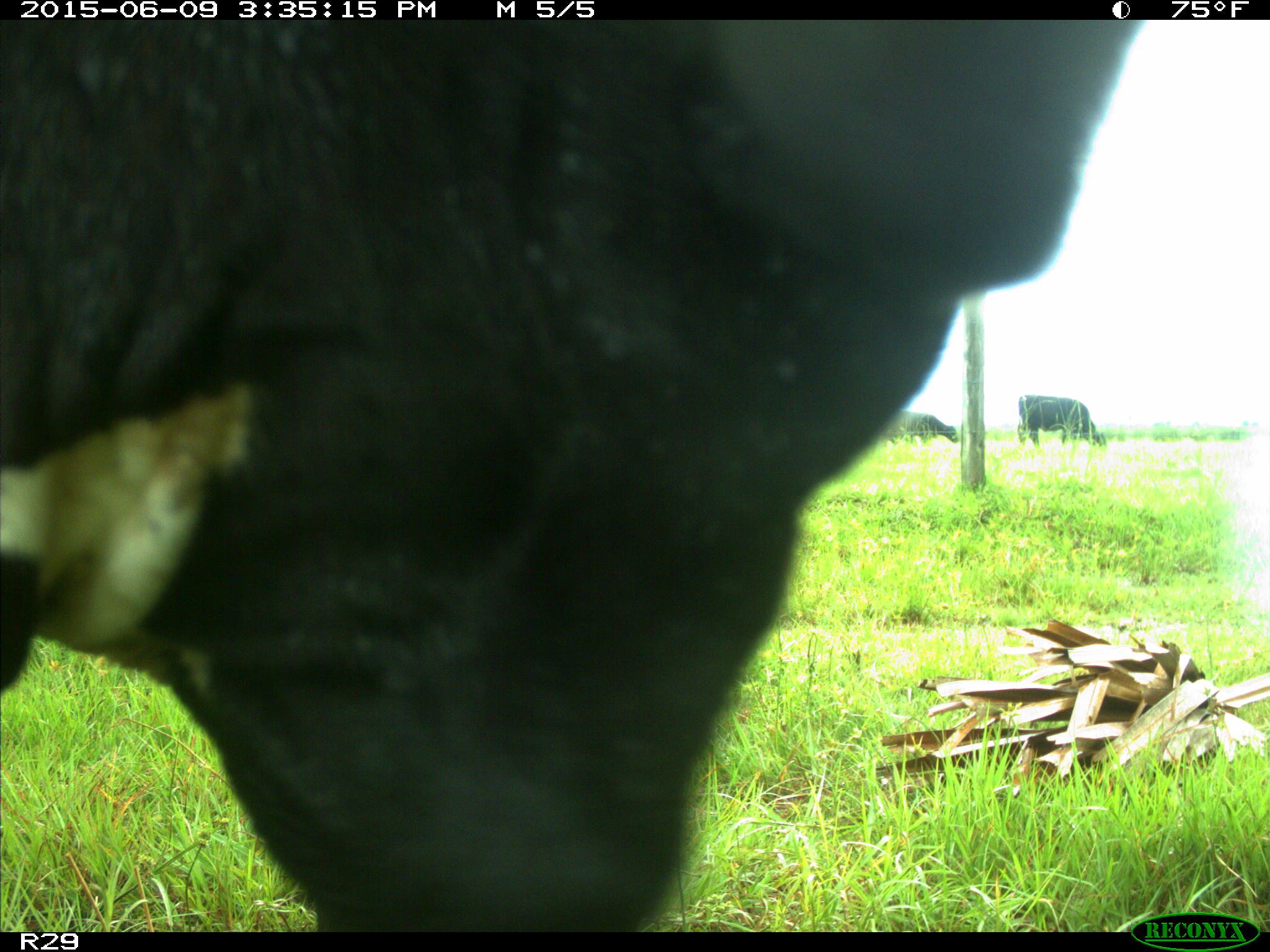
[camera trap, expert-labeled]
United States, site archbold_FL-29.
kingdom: Animalia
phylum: Chordata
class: Mammalia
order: Artiodactyla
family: Bovidae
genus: Bos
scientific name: Bos taurus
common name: domestic cow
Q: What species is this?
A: Bos taurus (domestic cow).